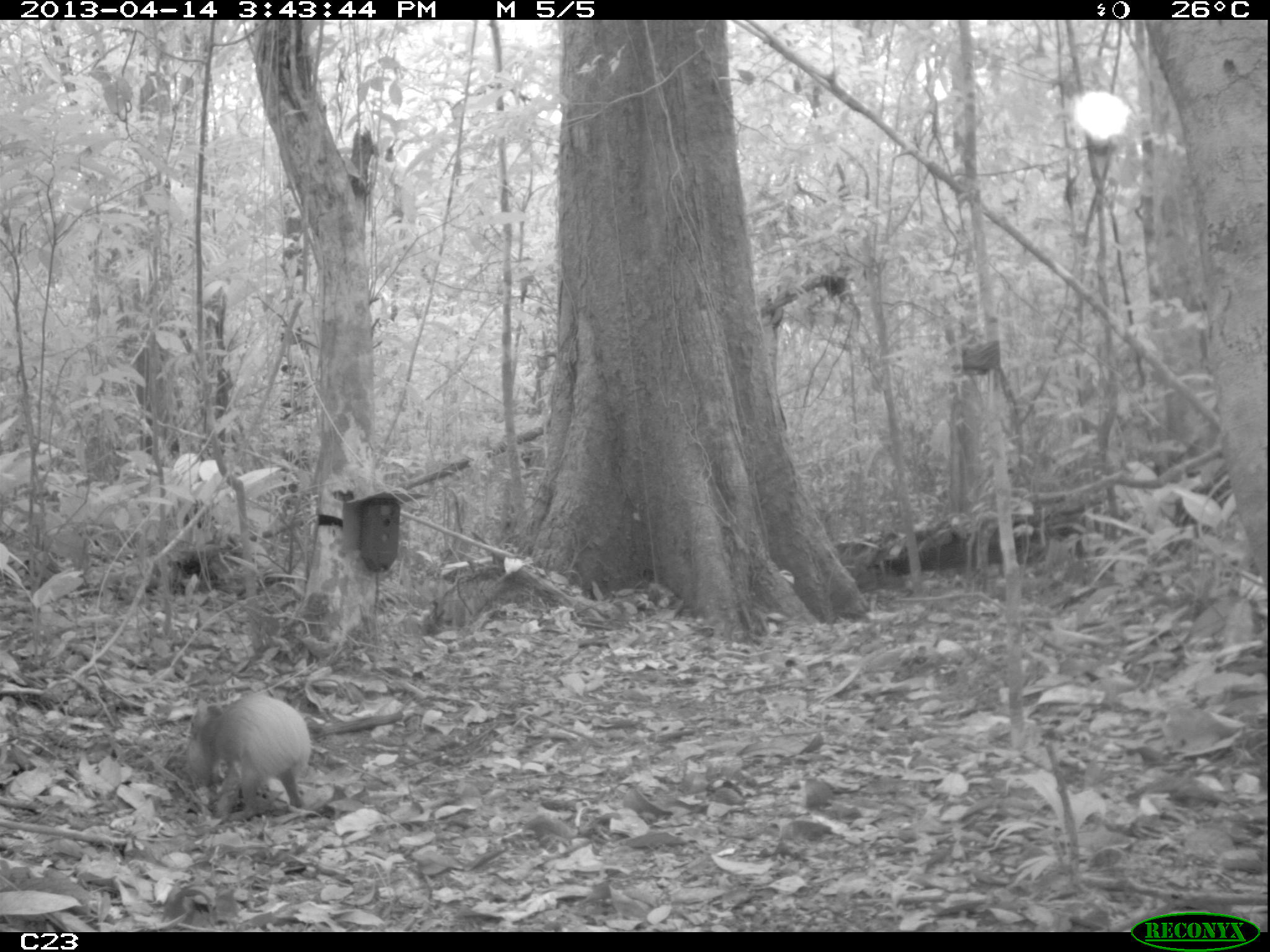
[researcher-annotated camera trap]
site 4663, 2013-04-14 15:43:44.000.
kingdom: Animalia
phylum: Chordata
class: Mammalia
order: Rodentia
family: Dasyproctidae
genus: Dasyprocta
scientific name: Dasyprocta leporina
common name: red-rumped agouti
Dasyprocta leporina (red-rumped agouti), count 1, age adult.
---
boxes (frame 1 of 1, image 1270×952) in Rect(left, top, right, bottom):
dasyprocta leporina: Rect(181, 691, 311, 823)